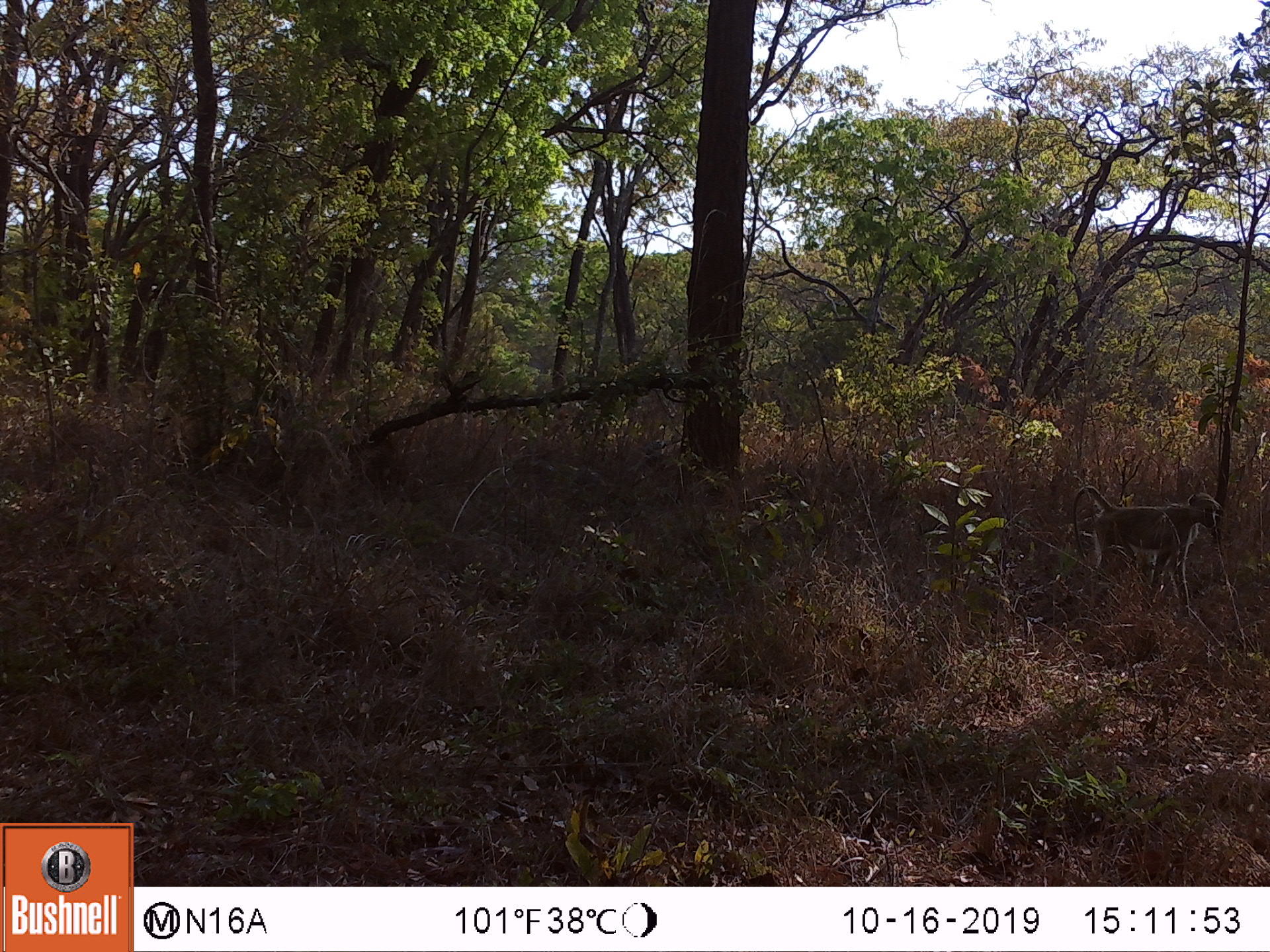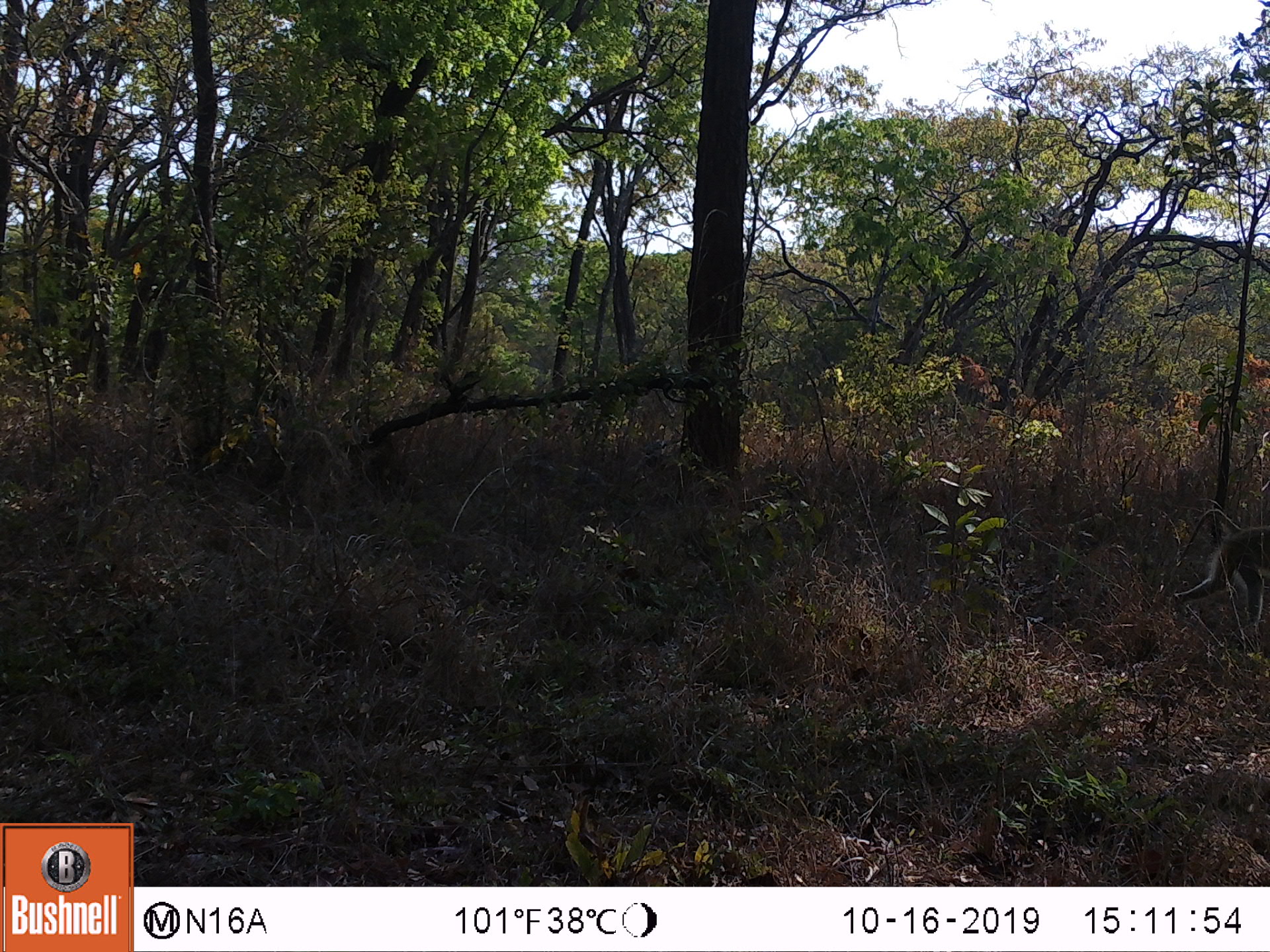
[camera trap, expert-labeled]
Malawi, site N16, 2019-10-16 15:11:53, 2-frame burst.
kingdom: Animalia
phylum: Chordata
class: Mammalia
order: Primates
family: Cercopithecidae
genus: Papio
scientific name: Papio cynocephalus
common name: yellow baboon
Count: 1.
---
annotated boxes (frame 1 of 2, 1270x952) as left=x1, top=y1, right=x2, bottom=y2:
yellow baboon: left=1070, top=482, right=1219, bottom=623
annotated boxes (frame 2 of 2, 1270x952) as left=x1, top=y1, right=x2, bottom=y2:
yellow baboon: left=1168, top=503, right=1264, bottom=618